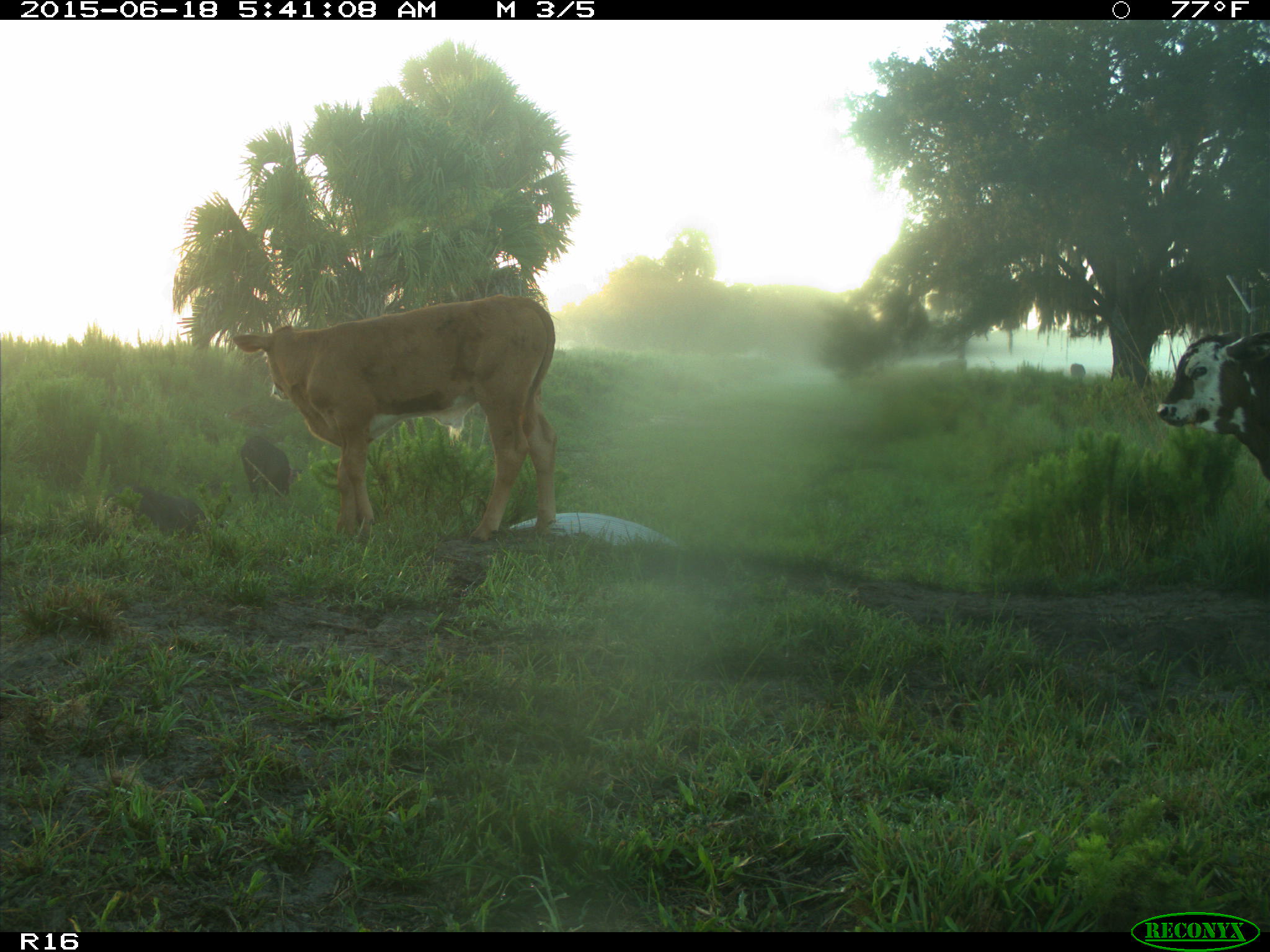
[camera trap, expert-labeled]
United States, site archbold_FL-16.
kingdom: Animalia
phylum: Chordata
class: Mammalia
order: Artiodactyla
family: Suidae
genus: Sus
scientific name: Sus scrofa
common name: wild boar